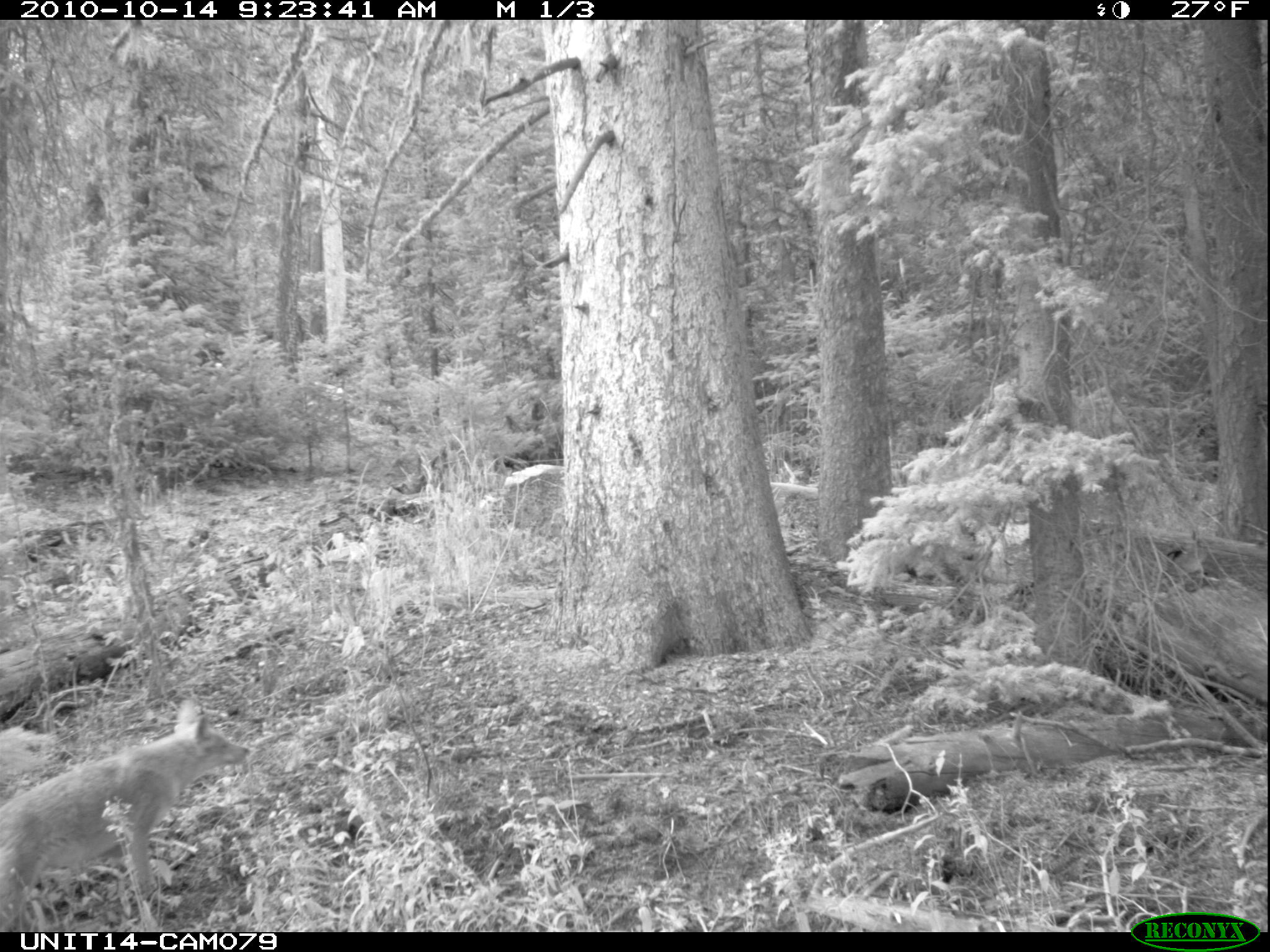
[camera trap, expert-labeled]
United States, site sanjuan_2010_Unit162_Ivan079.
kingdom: Animalia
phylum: Chordata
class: Mammalia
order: Carnivora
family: Canidae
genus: Canis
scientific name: Canis latrans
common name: coyote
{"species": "Canis latrans (coyote)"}